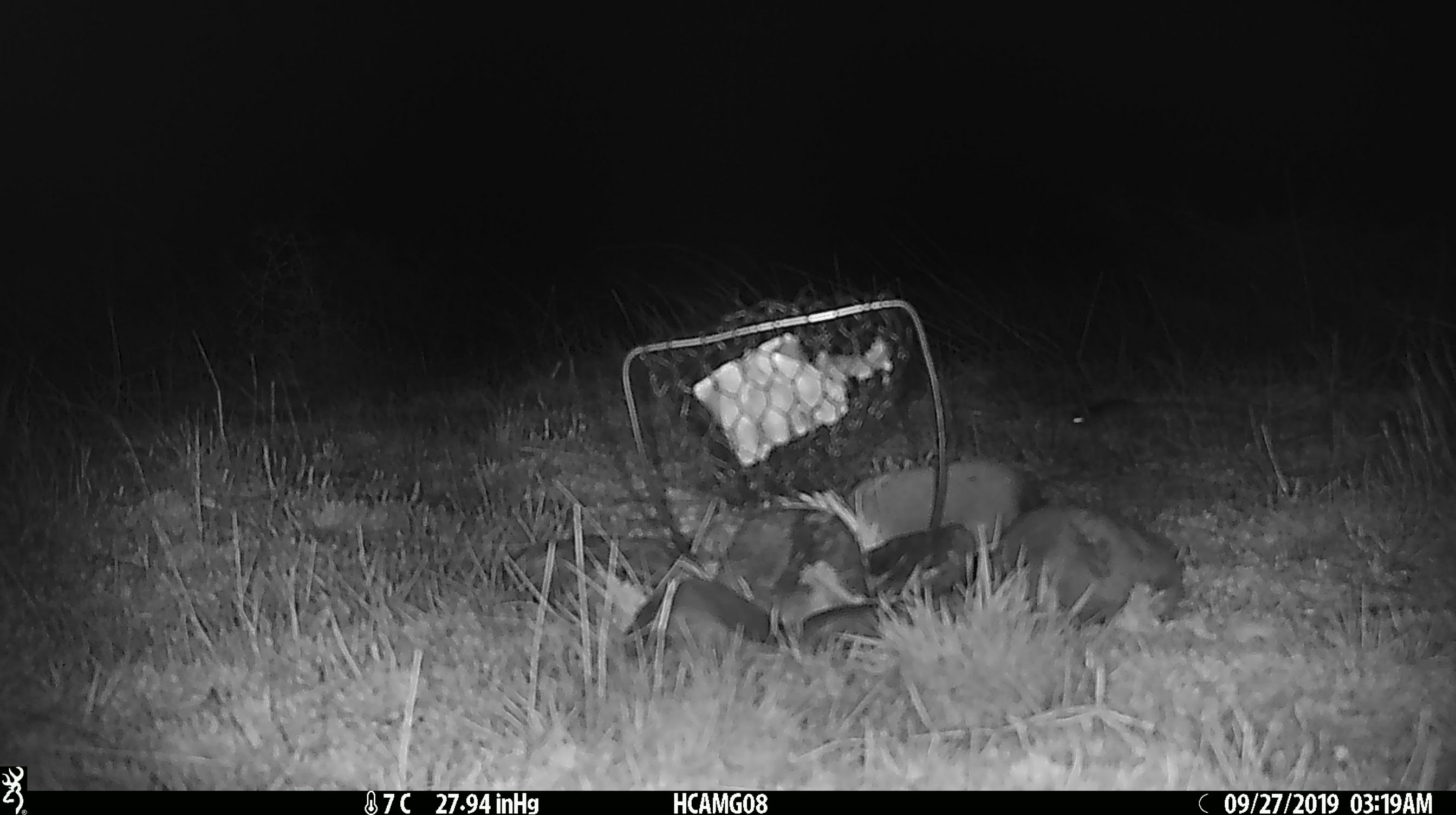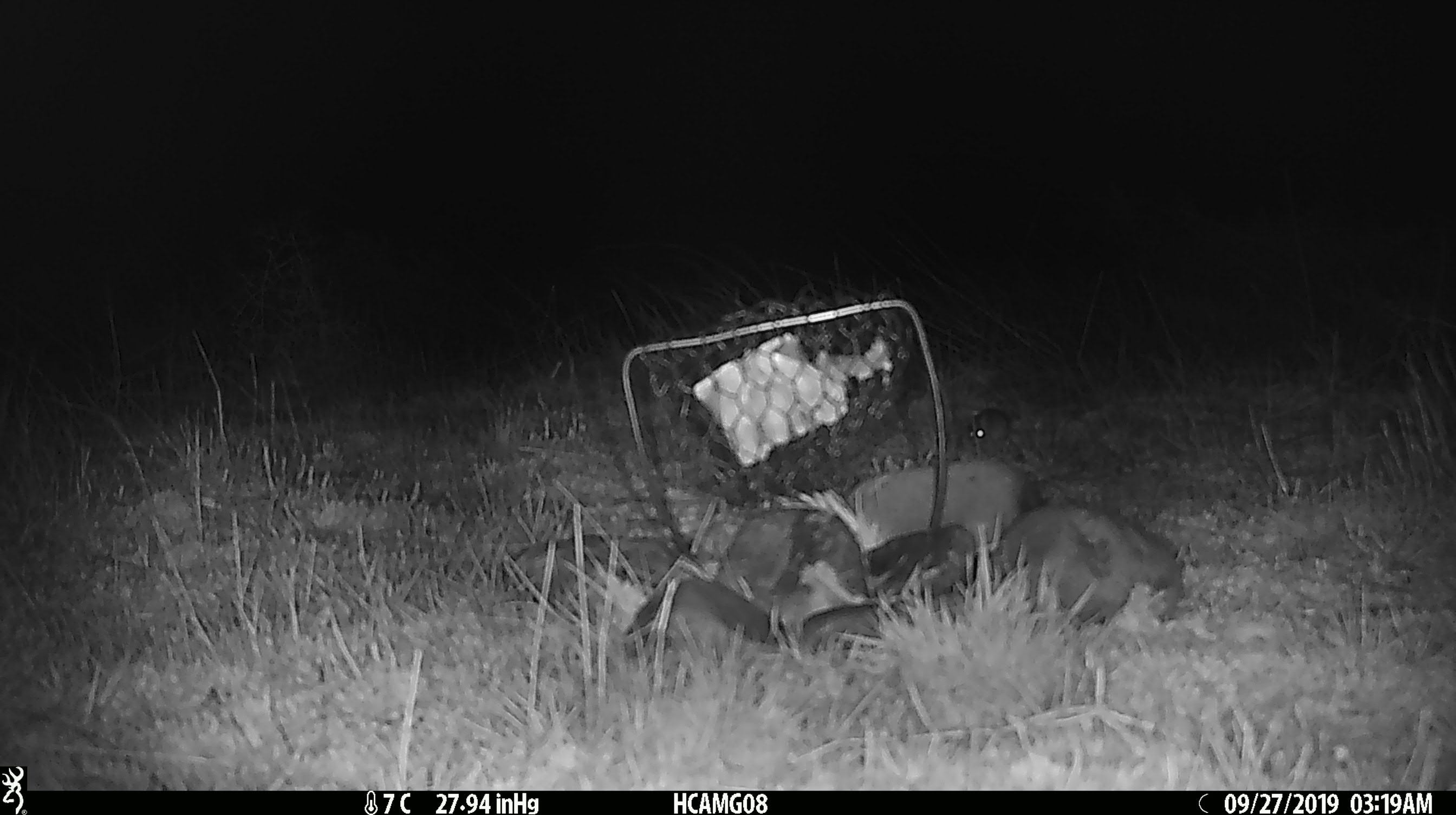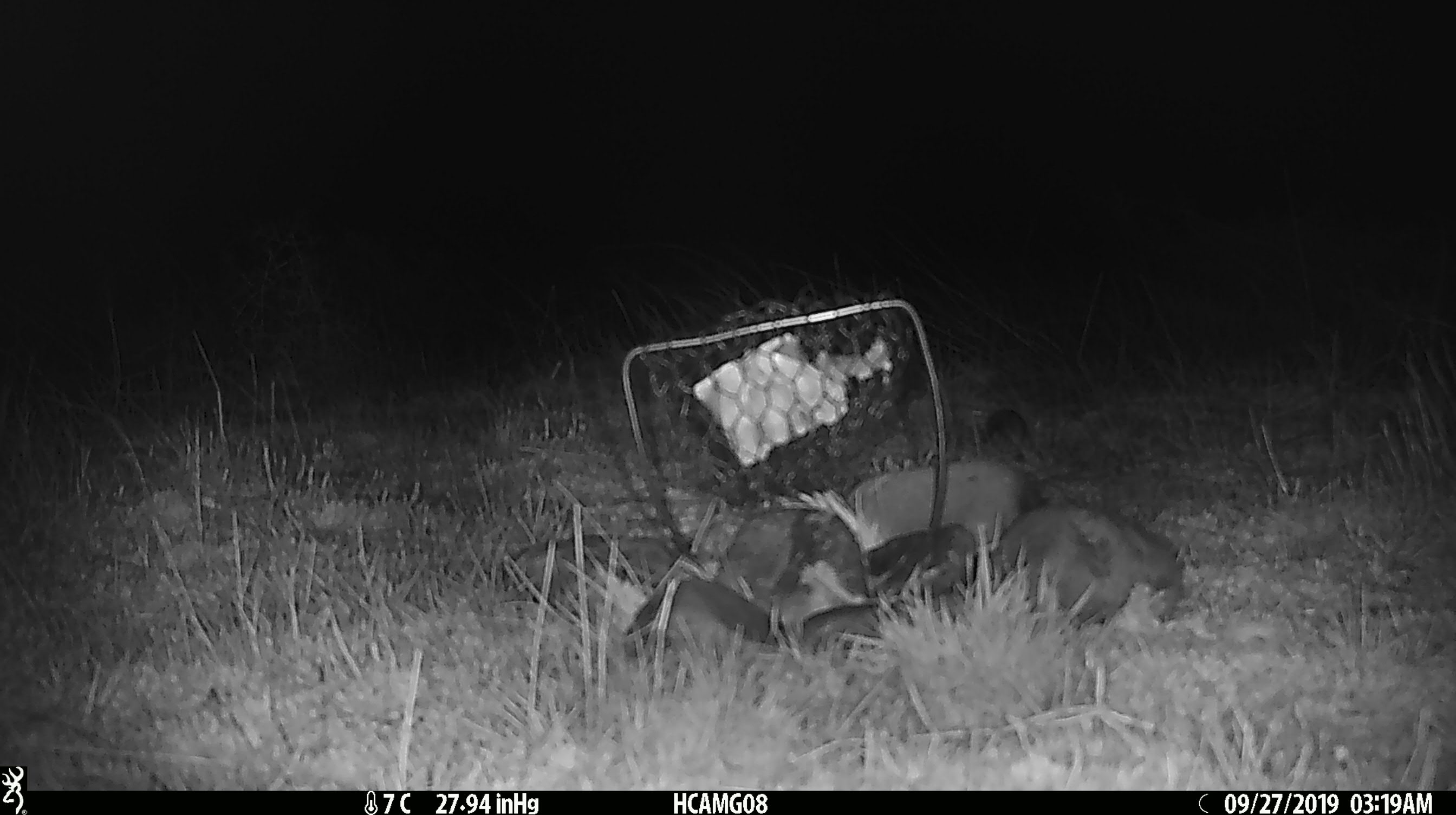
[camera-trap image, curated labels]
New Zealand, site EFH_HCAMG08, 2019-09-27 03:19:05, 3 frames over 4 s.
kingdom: Animalia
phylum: Chordata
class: Mammalia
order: Rodentia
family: Muridae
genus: Mus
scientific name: Mus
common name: mouse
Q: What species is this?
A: Mouse (Mus).